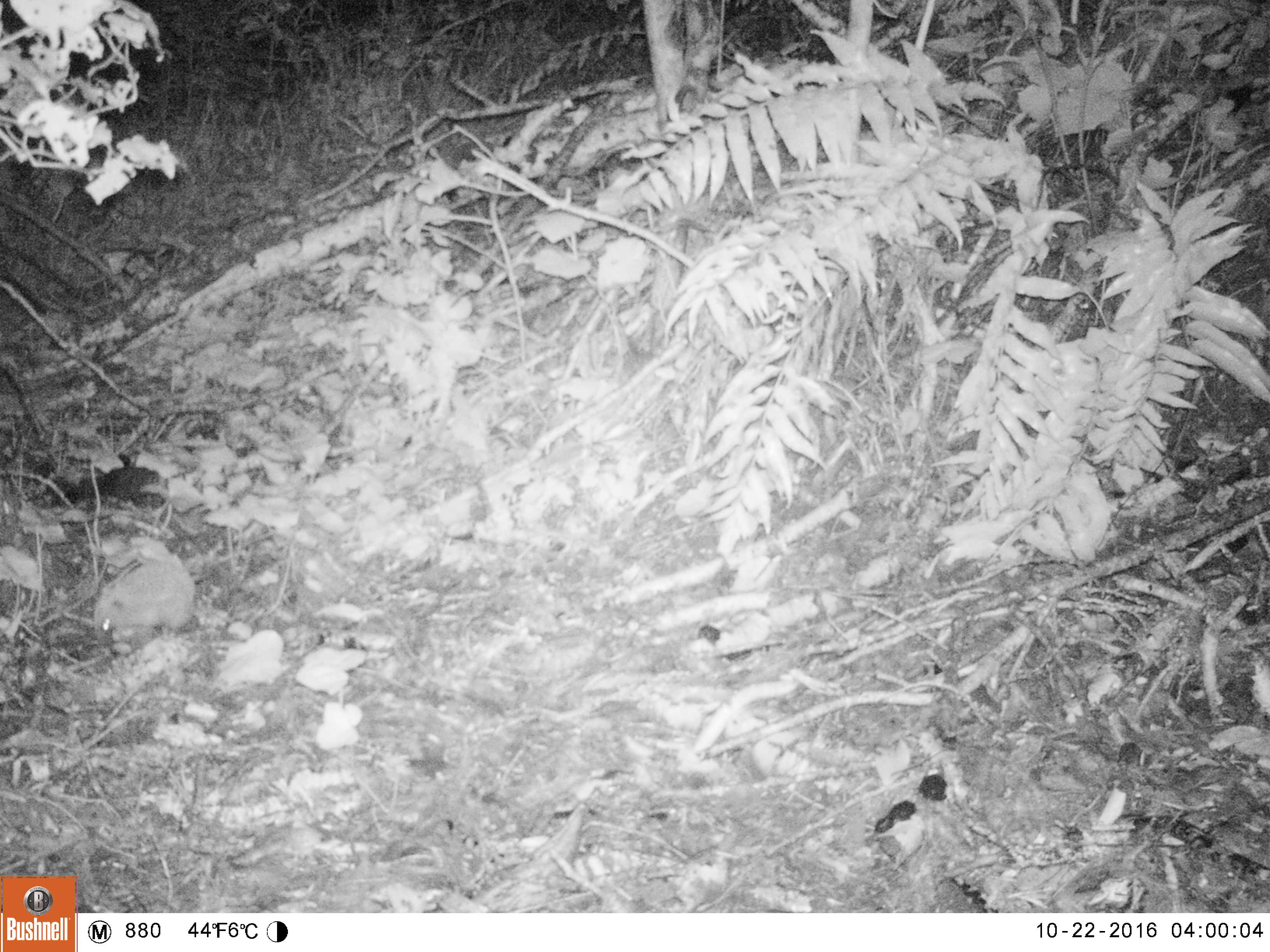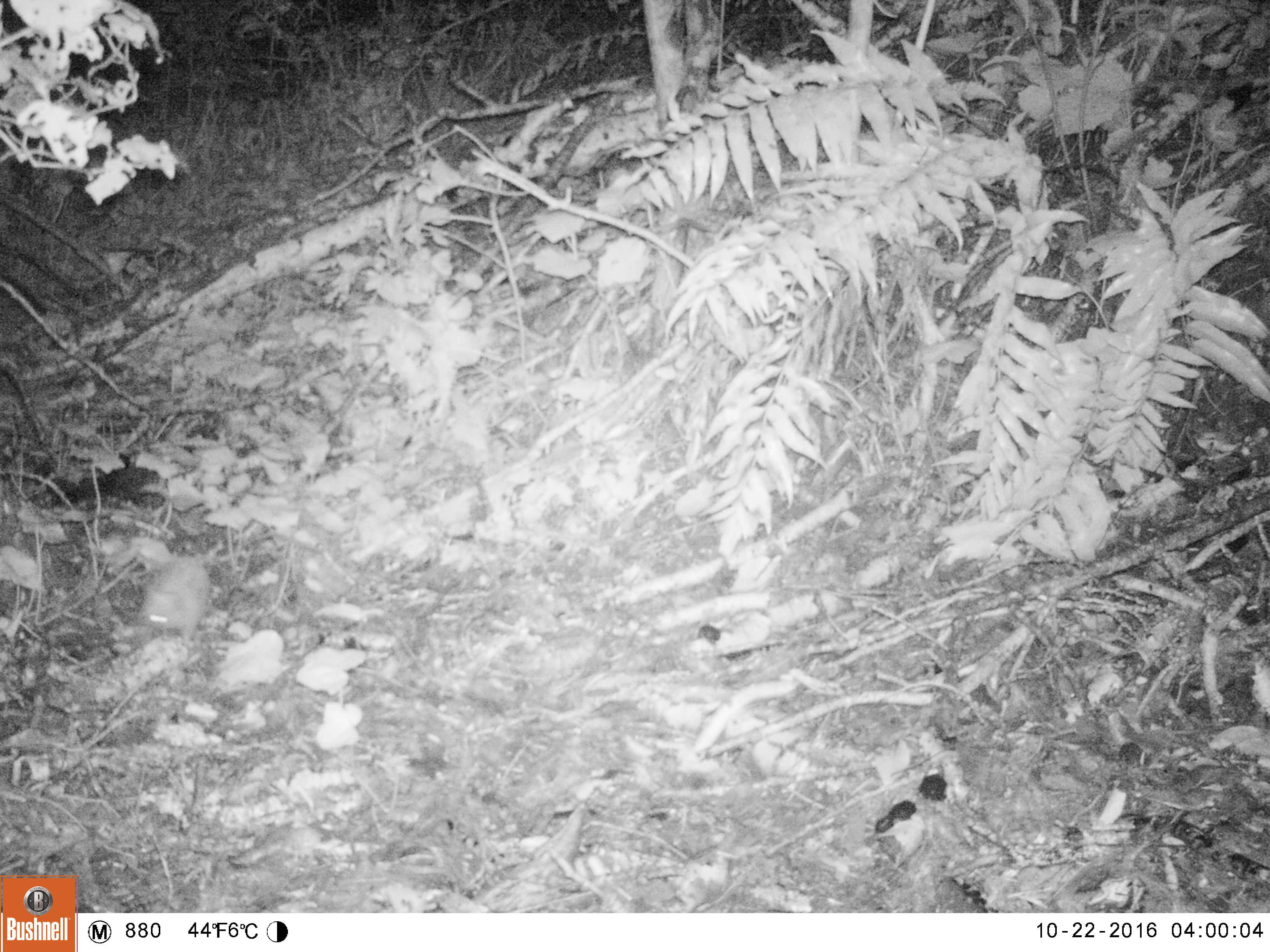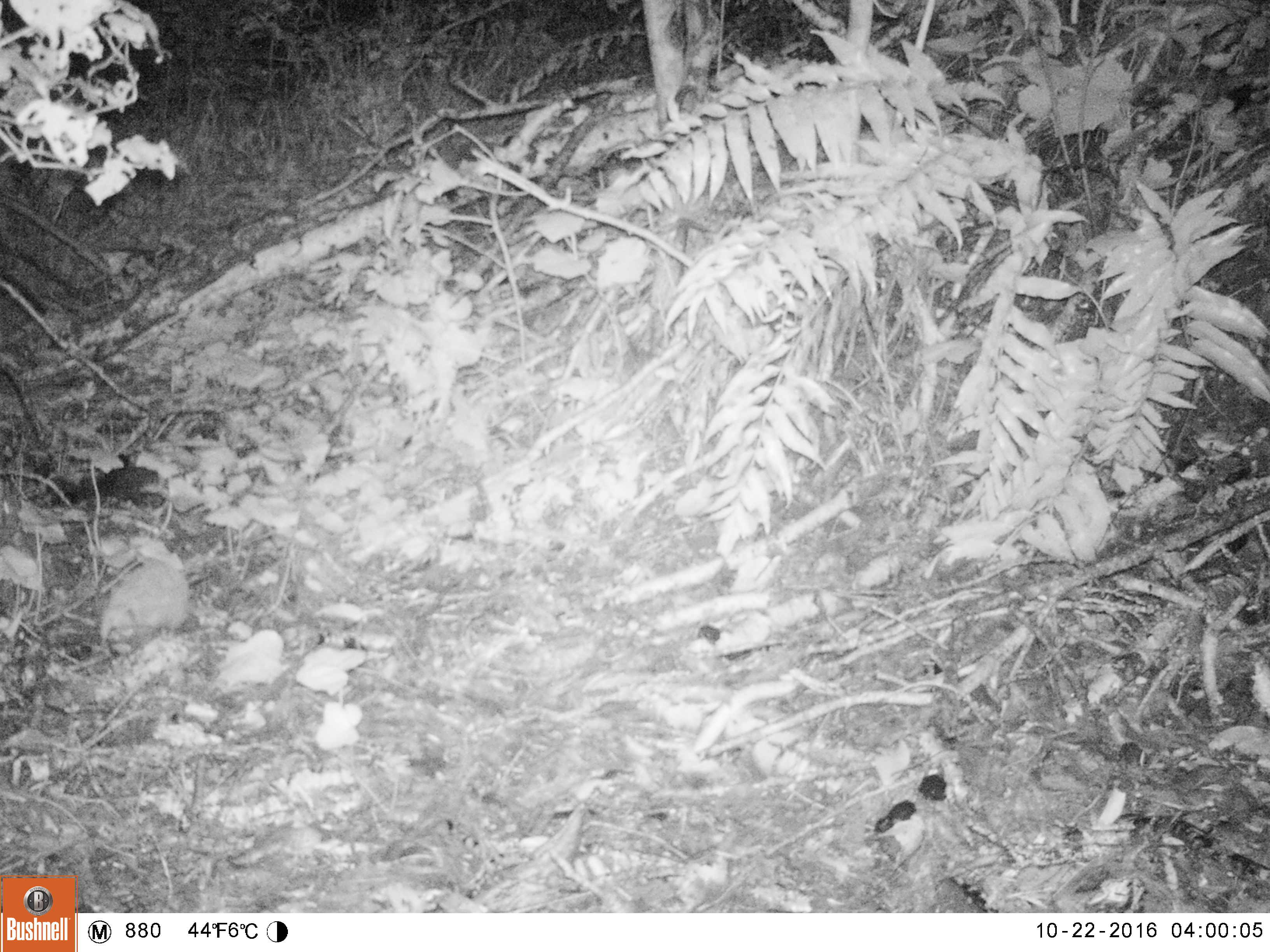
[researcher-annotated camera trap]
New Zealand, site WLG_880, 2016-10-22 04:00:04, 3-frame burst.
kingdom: Animalia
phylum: Chordata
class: Mammalia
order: Eulipotyphla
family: Erinaceidae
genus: Erinaceus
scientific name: Erinaceus europaeus europaeus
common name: european hedgehog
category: hedgehog